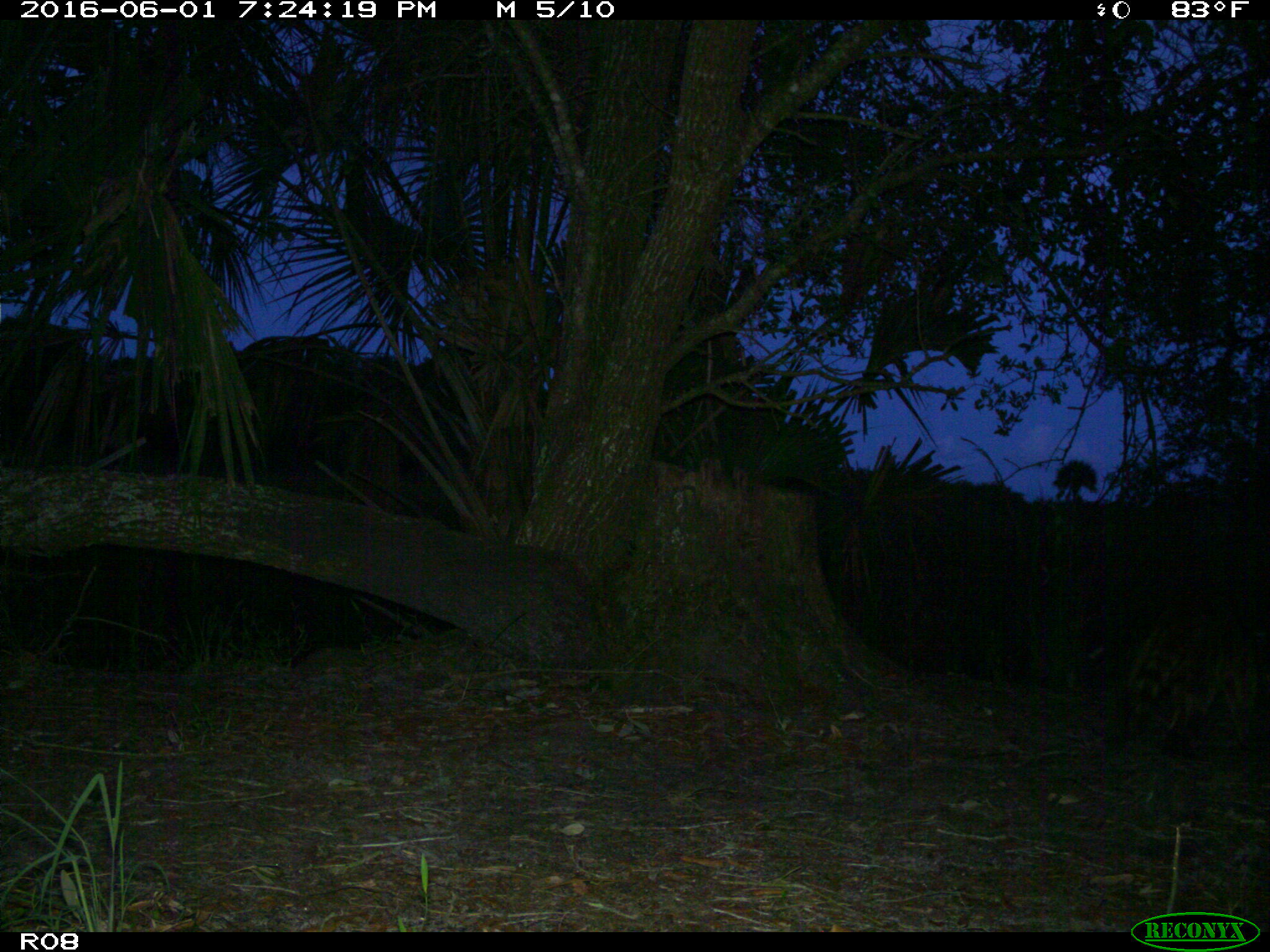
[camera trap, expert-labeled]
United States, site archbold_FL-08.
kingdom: Animalia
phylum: Chordata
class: Mammalia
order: Carnivora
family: Procyonidae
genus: Procyon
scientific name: Procyon lotor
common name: common raccoon